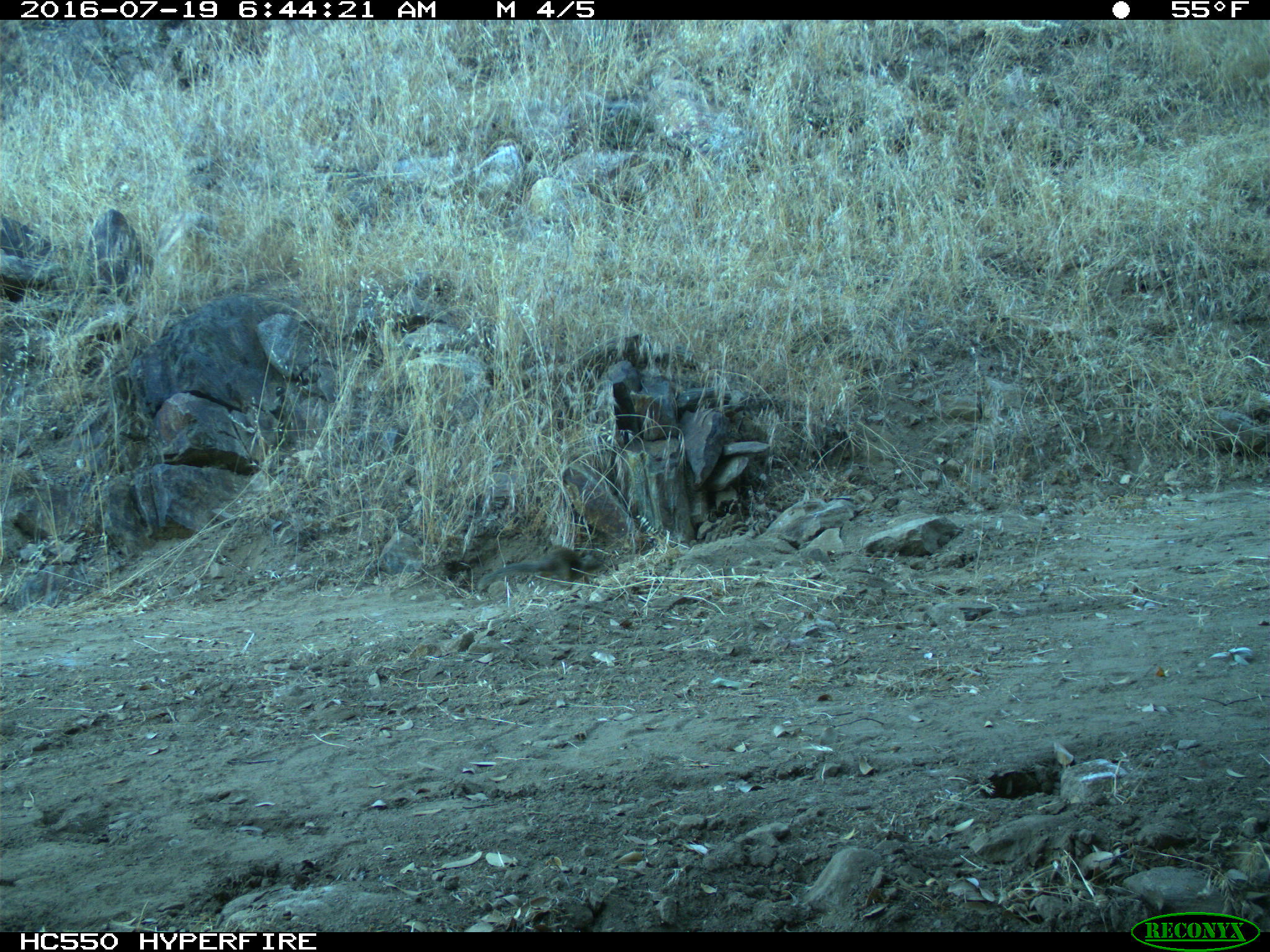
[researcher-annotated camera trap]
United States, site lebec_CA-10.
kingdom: Animalia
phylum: Chordata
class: Mammalia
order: Rodentia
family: Sciuridae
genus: Otospermophilus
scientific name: Otospermophilus beecheyi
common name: california ground squirrel